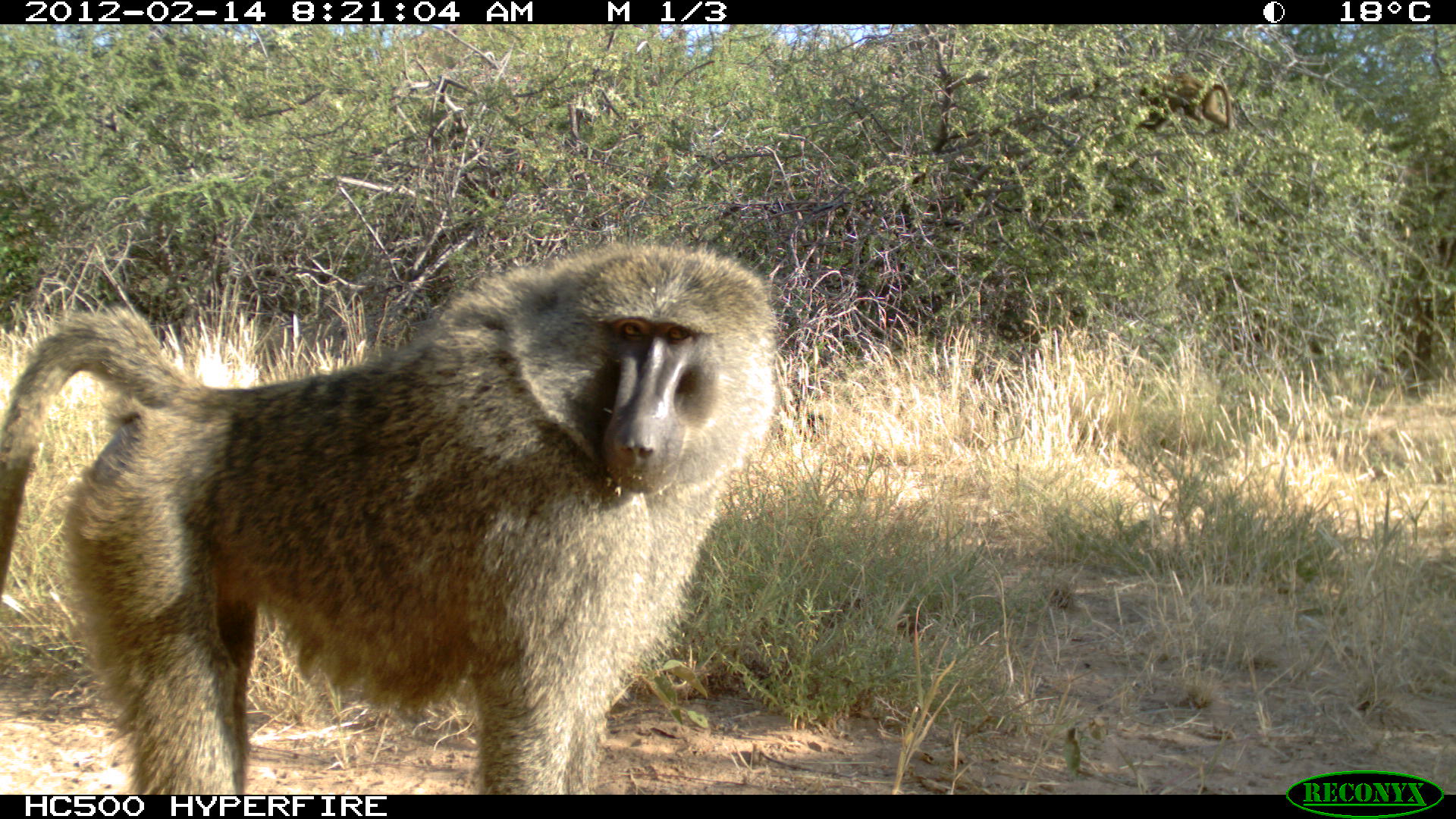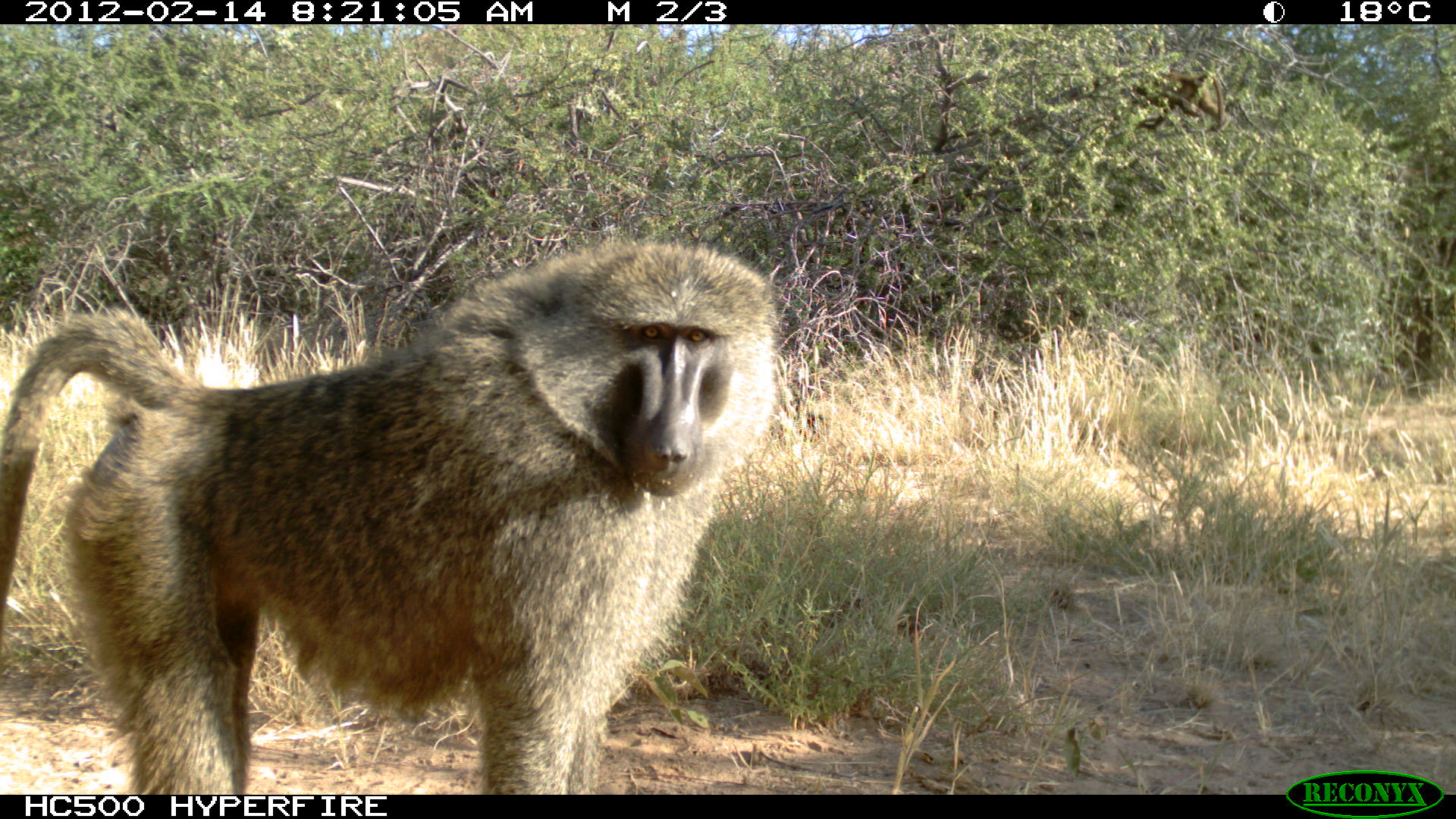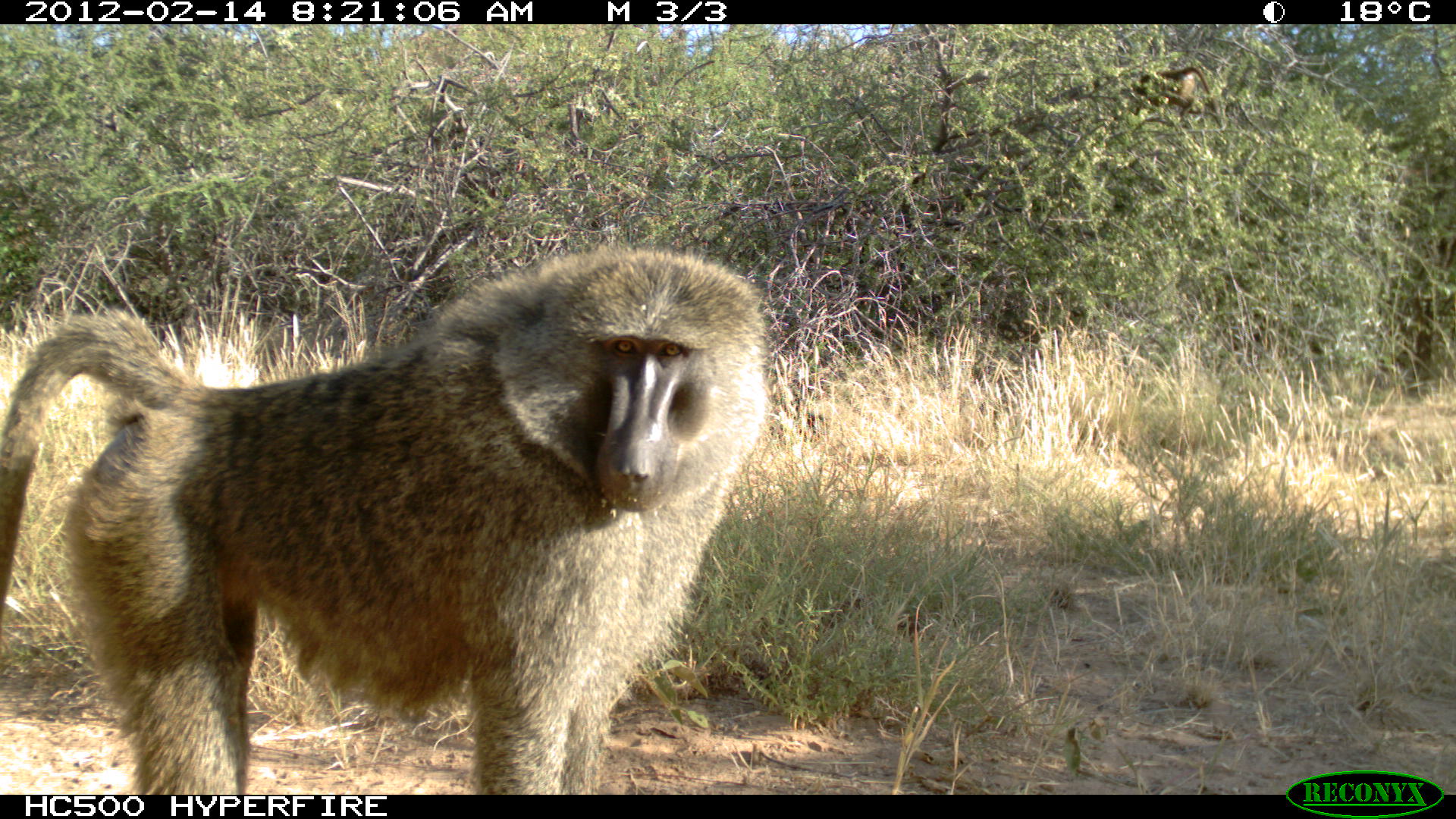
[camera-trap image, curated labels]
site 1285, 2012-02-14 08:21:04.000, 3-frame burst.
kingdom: Animalia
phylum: Chordata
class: Mammalia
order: Primates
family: Cercopithecidae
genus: Papio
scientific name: Papio anubis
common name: olive baboon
Papio anubis (olive baboon), count 2.